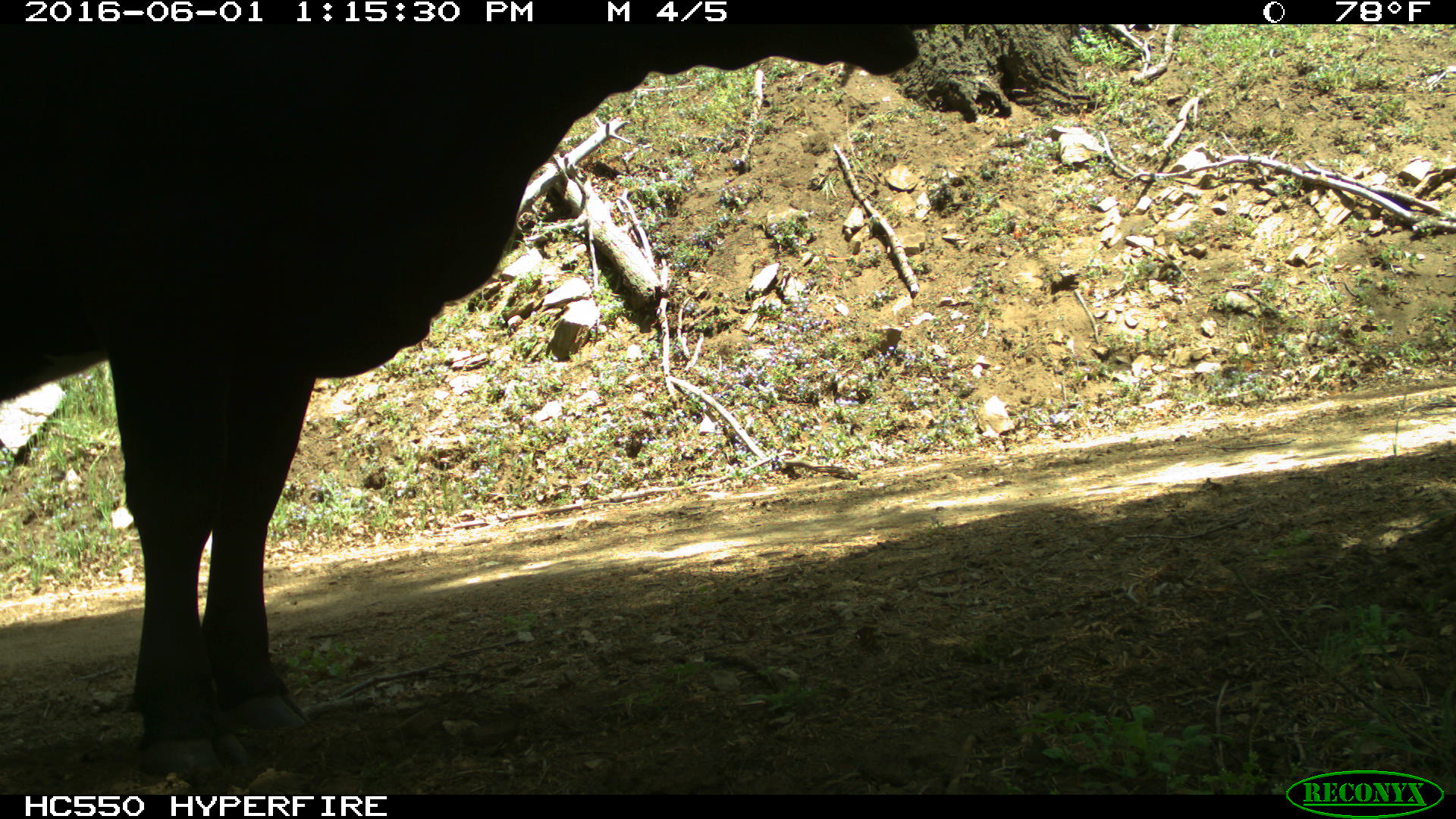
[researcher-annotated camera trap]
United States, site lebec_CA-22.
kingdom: Animalia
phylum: Chordata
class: Mammalia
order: Artiodactyla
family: Bovidae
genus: Bos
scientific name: Bos taurus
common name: domestic cow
Bos taurus (domestic cow).